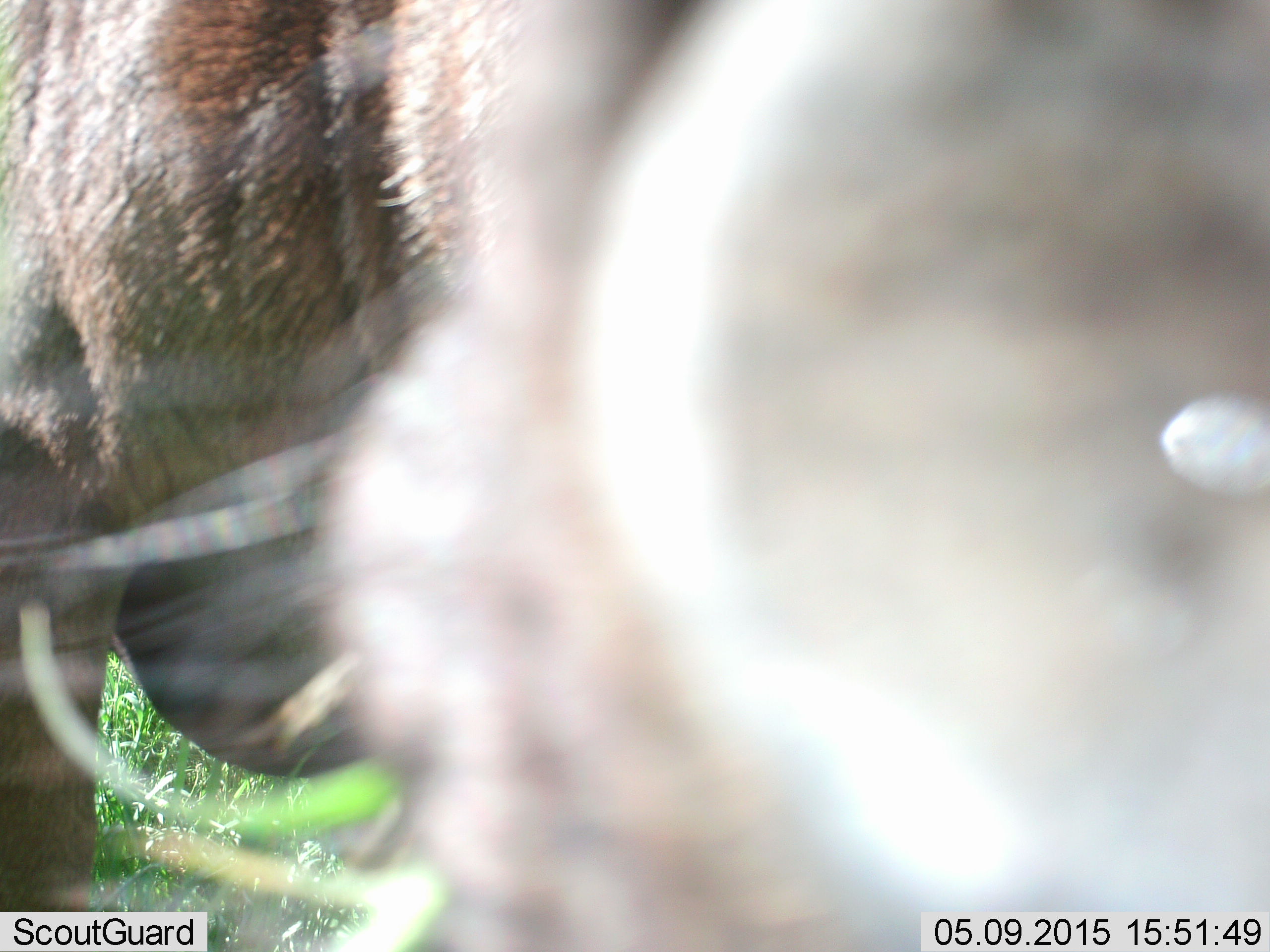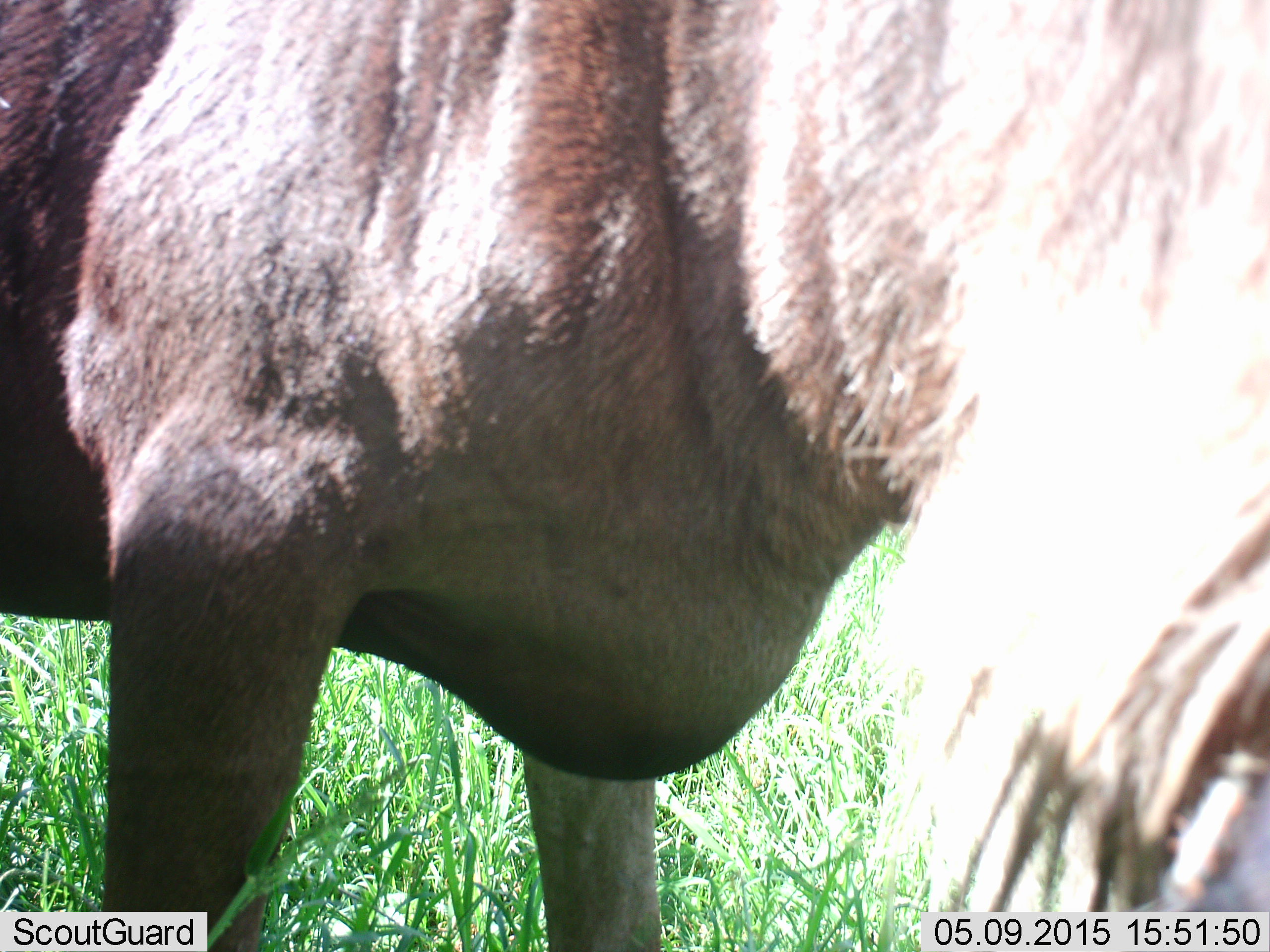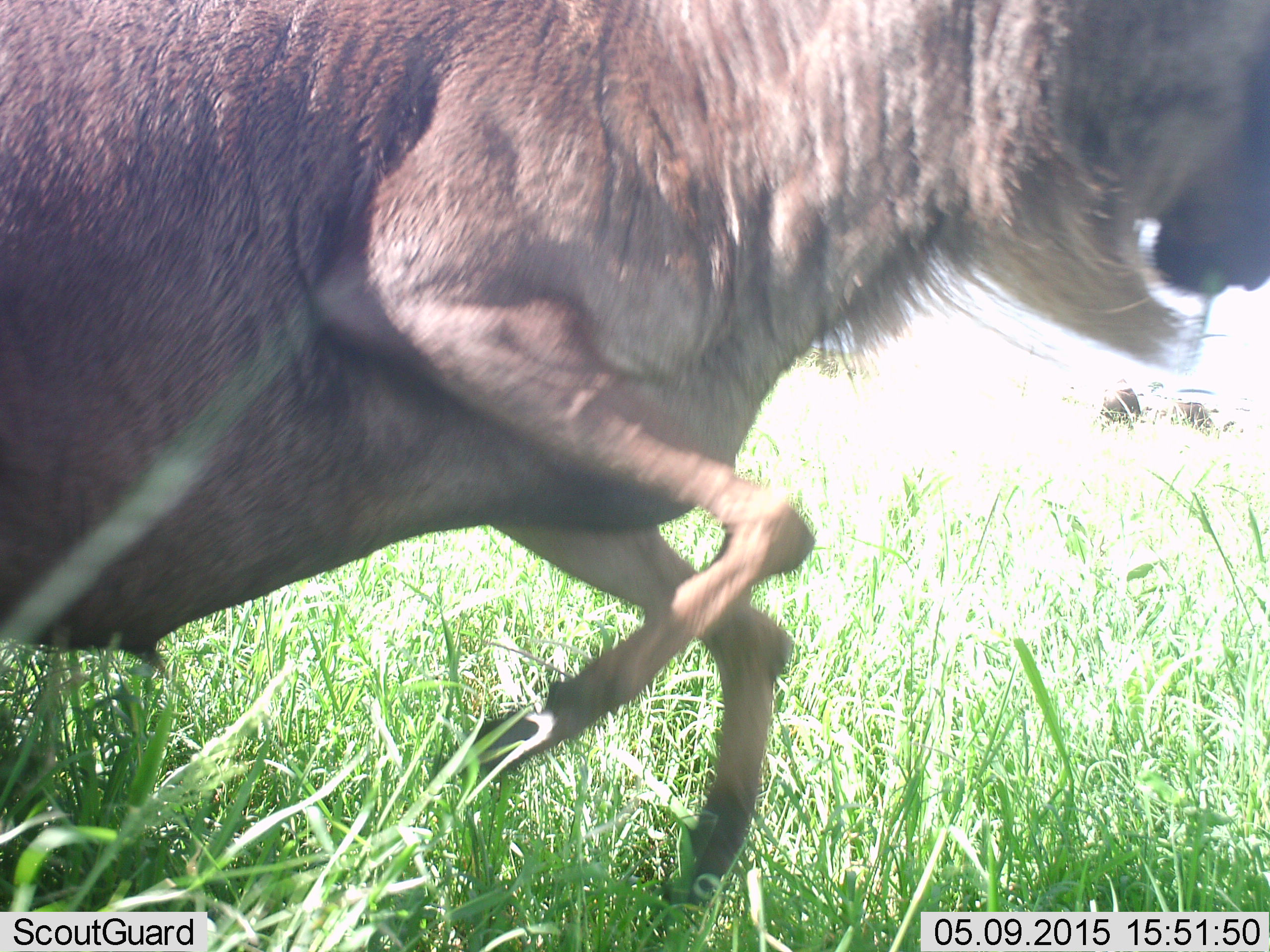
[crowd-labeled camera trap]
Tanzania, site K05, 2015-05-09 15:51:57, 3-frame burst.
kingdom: Animalia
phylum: Chordata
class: Mammalia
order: Artiodactyla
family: Bovidae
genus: Connochaetes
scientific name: Connochaetes taurinus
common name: blue wildebeest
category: wildebeest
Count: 1.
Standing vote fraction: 40%.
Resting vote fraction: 0%.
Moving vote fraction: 60%.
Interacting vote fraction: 10%.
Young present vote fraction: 0%.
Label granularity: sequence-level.